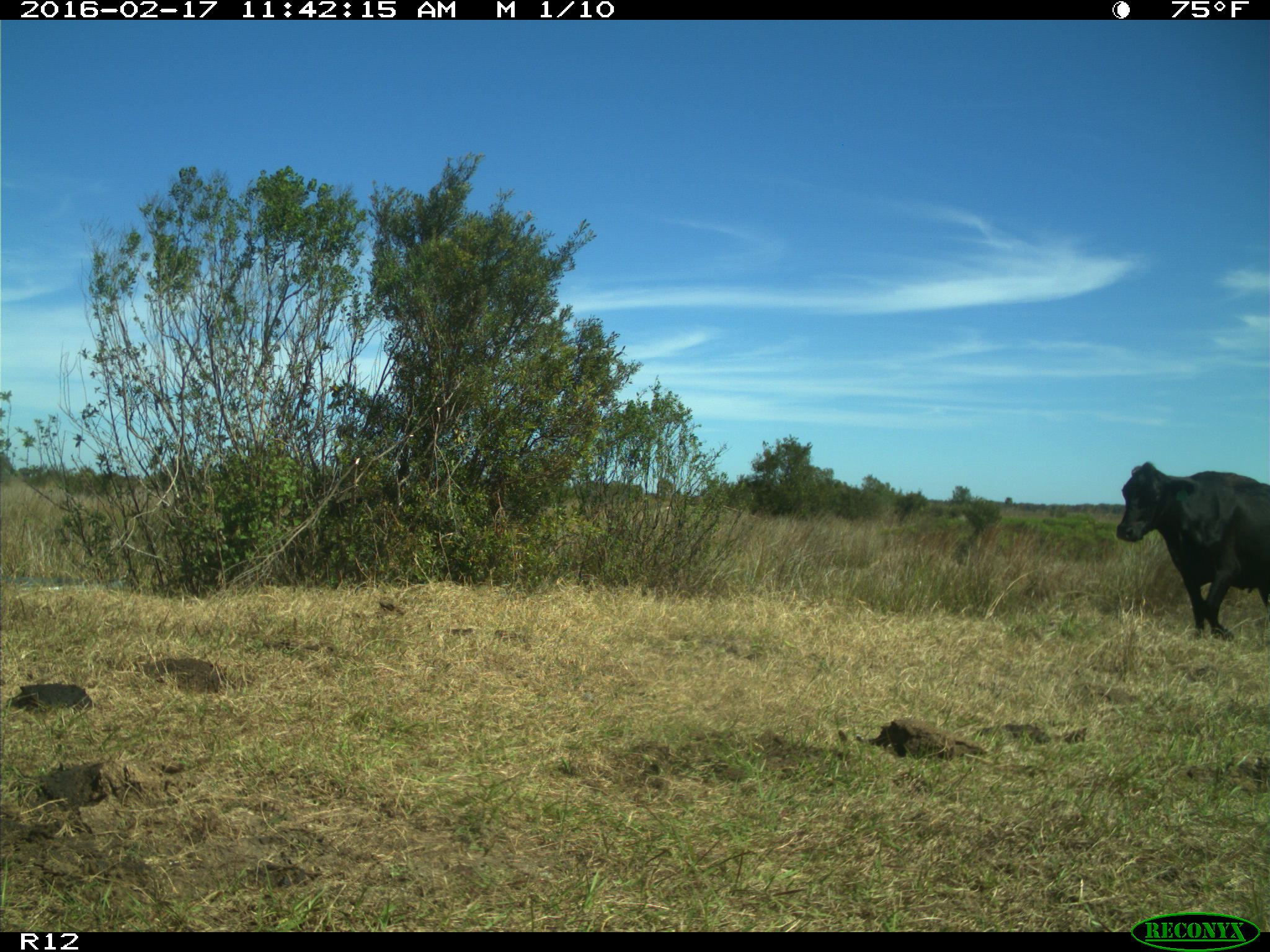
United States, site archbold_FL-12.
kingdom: Animalia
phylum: Chordata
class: Mammalia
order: Artiodactyla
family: Bovidae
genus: Bos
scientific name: Bos taurus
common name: domestic cow